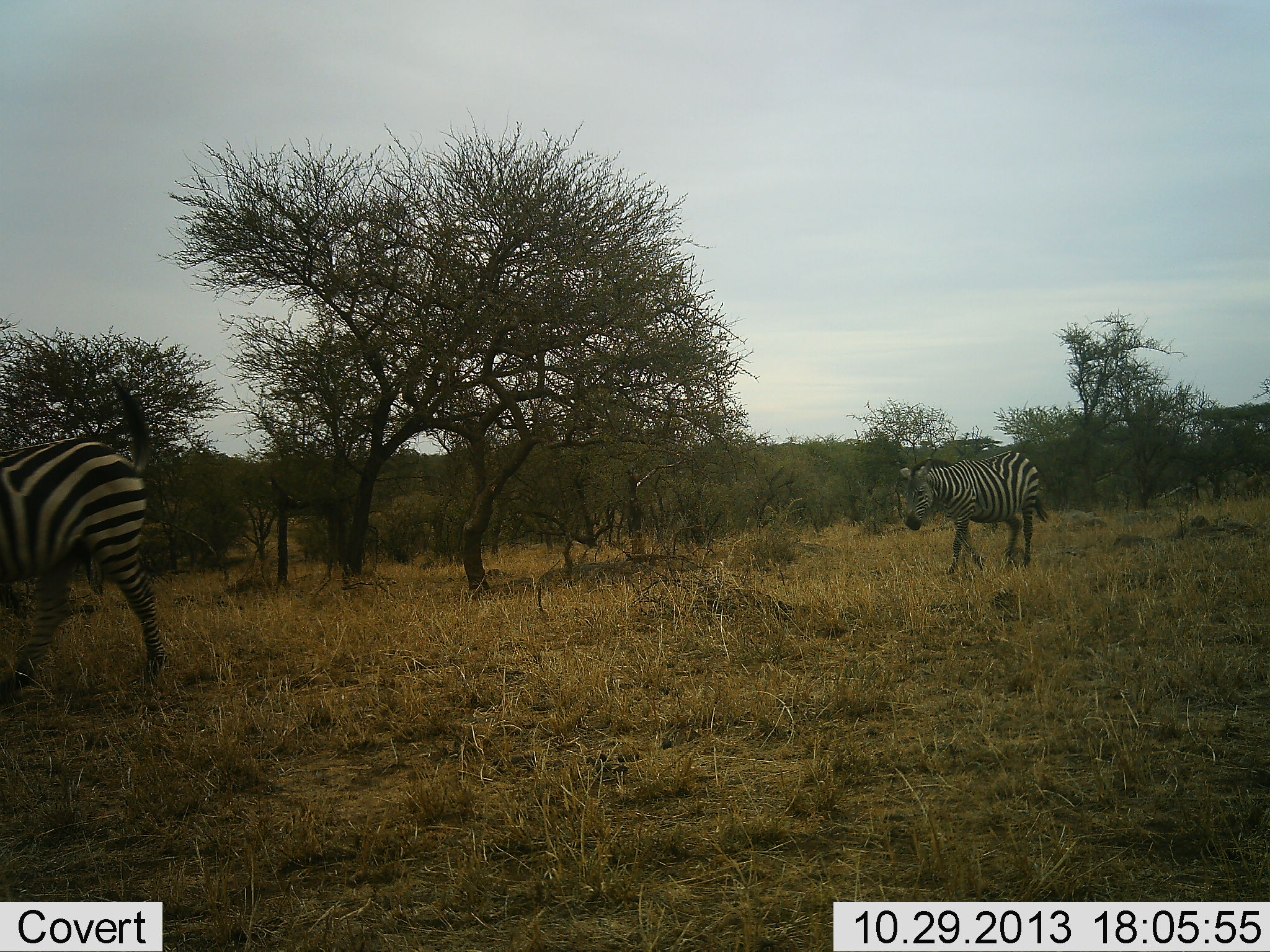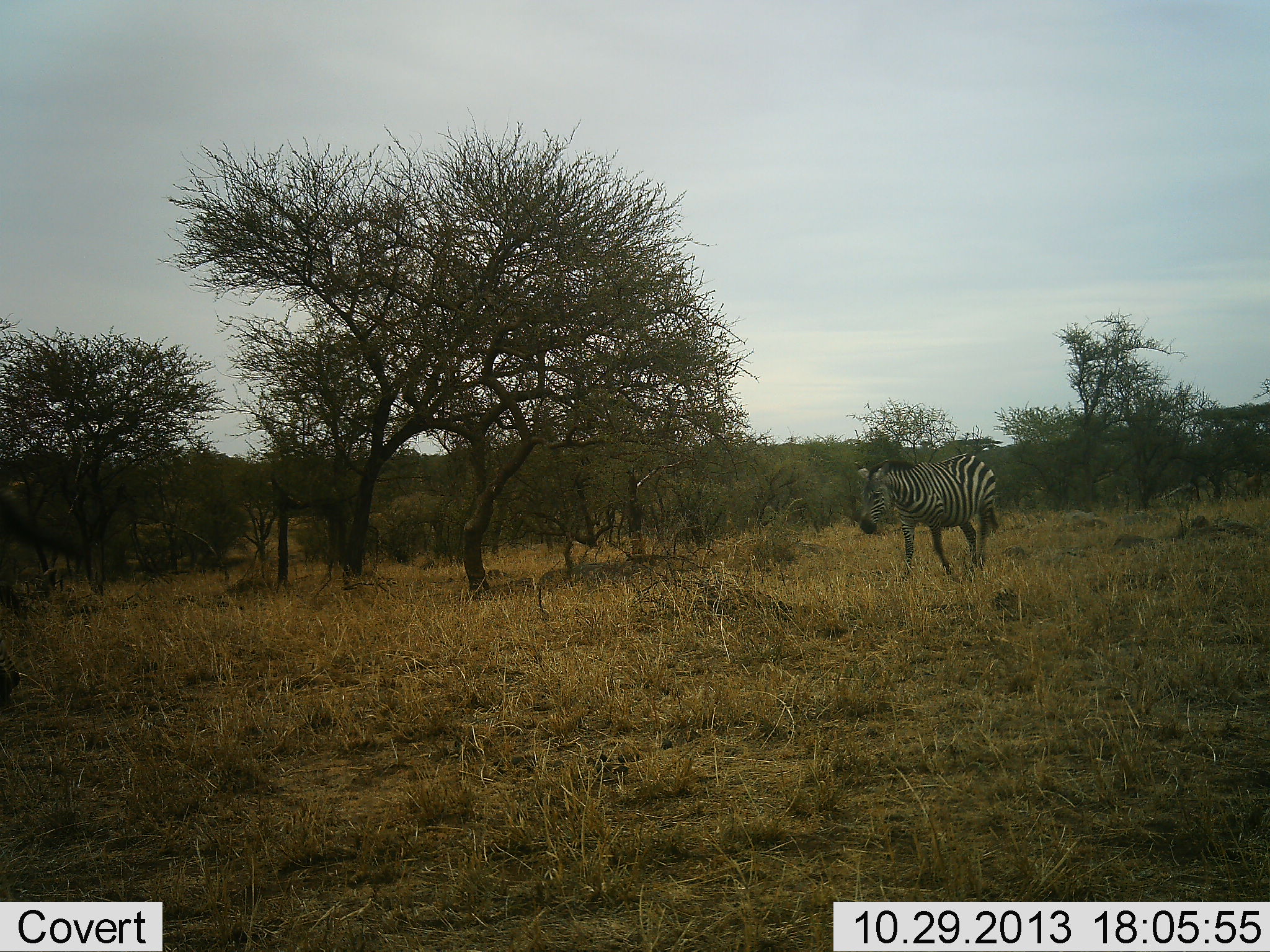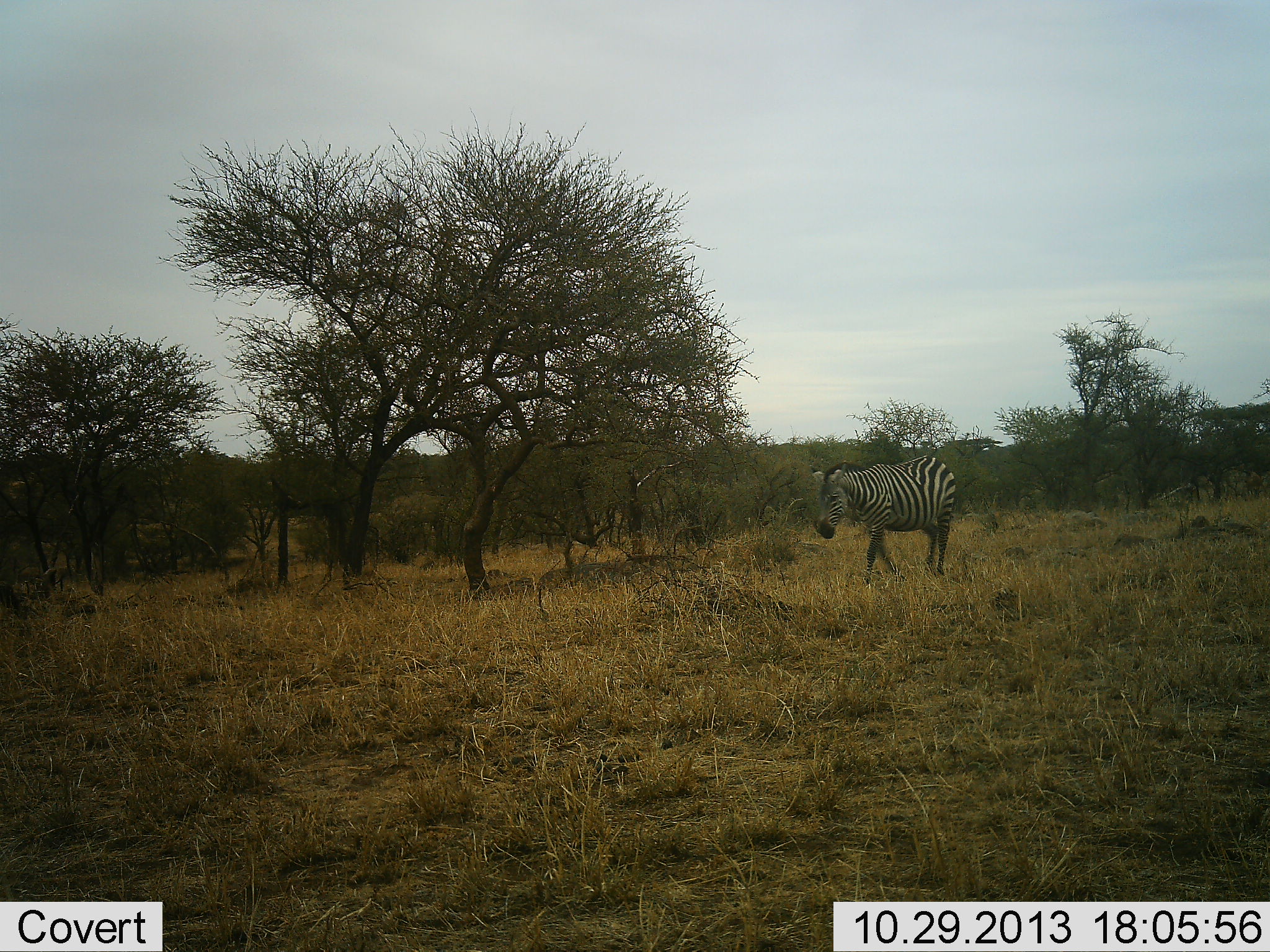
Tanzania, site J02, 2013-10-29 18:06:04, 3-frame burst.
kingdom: Animalia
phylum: Chordata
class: Mammalia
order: Perissodactyla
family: Equidae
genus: Equus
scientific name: Equus quagga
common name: plains zebra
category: zebra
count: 2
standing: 7%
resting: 3%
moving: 97%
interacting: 0%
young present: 0%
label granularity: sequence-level